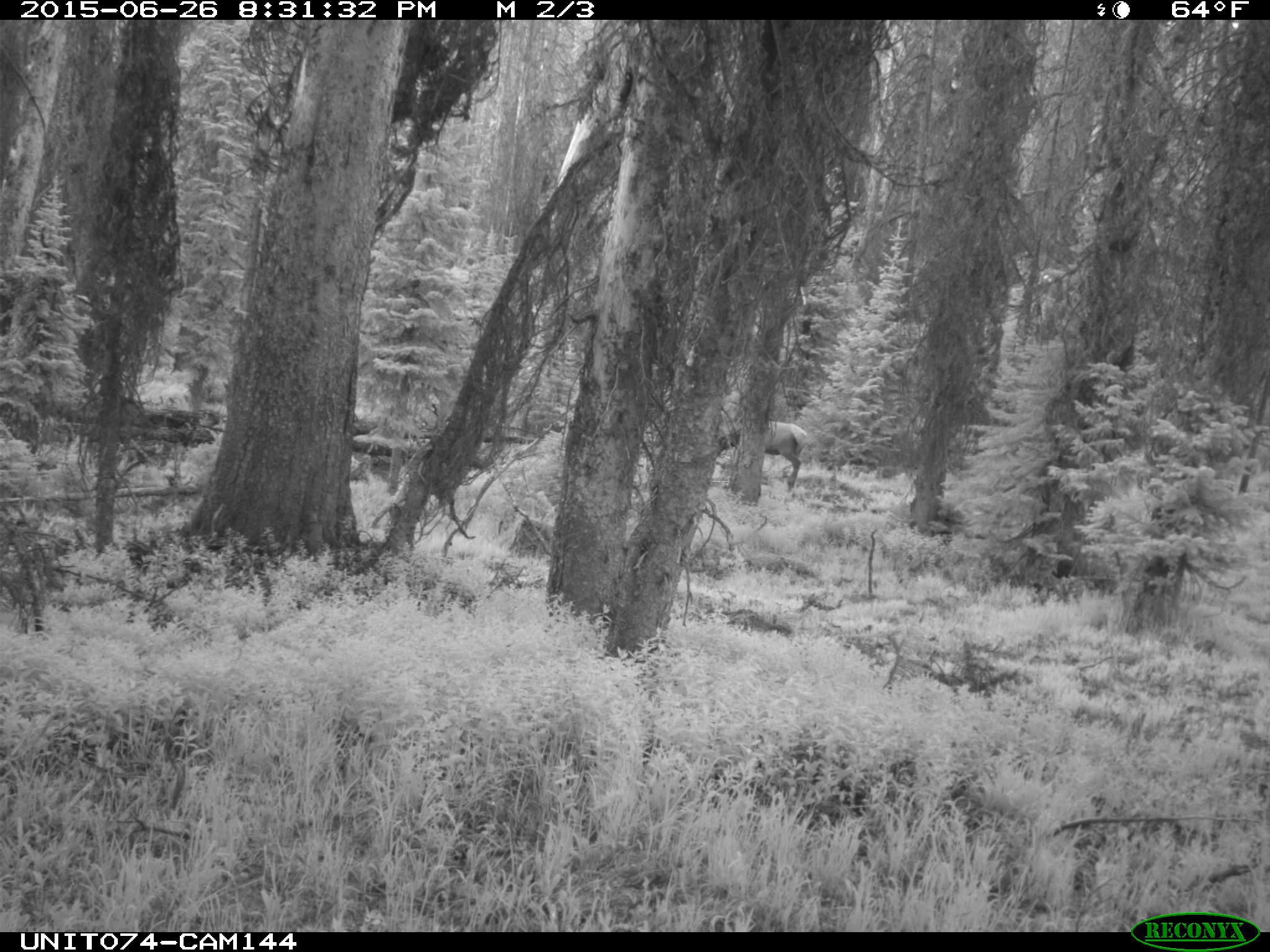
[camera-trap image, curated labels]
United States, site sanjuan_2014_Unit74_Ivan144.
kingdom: Animalia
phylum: Chordata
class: Mammalia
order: Artiodactyla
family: Cervidae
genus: Cervus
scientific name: Cervus elaphus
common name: red deer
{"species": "Cervus elaphus (red deer)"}